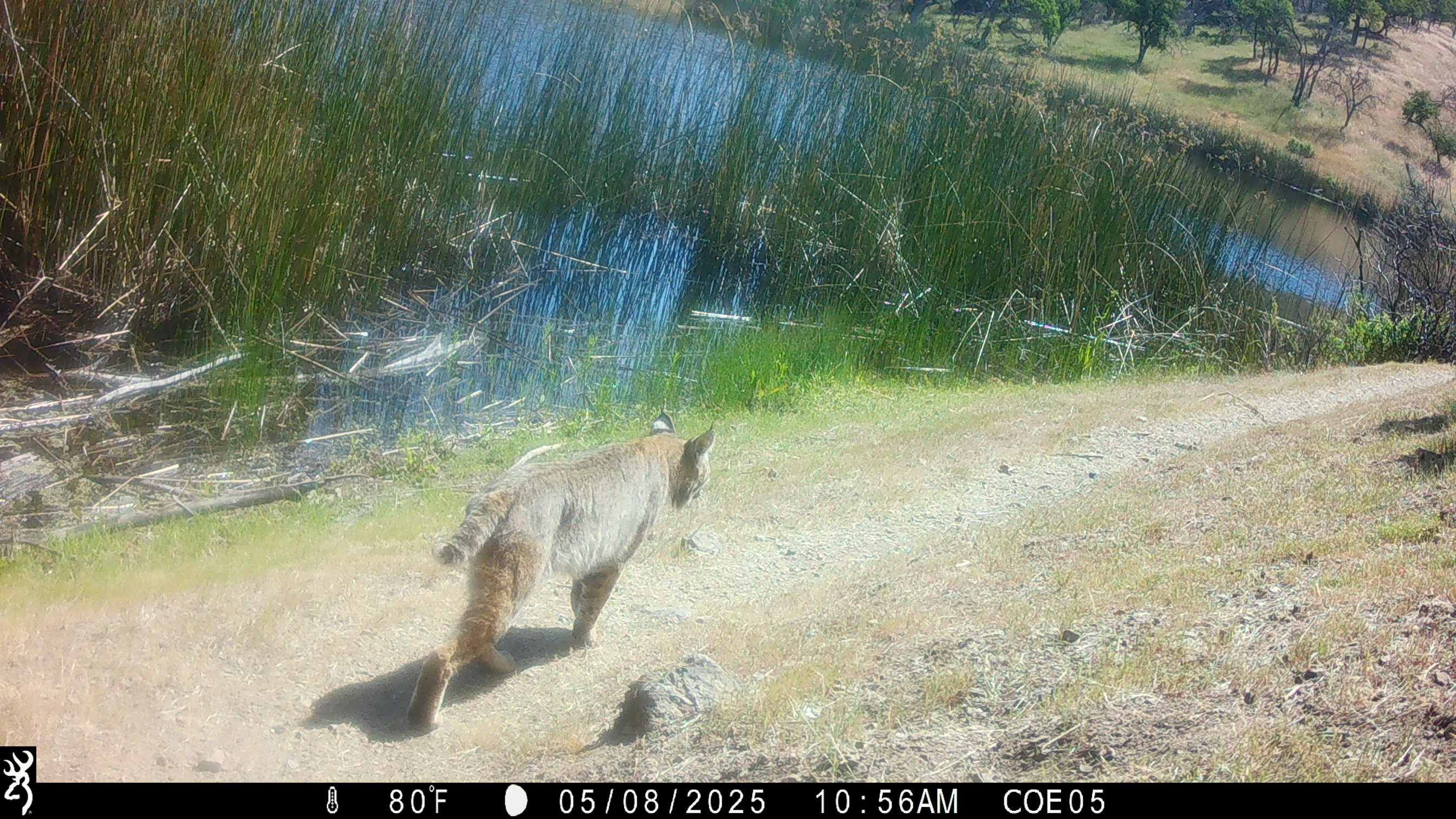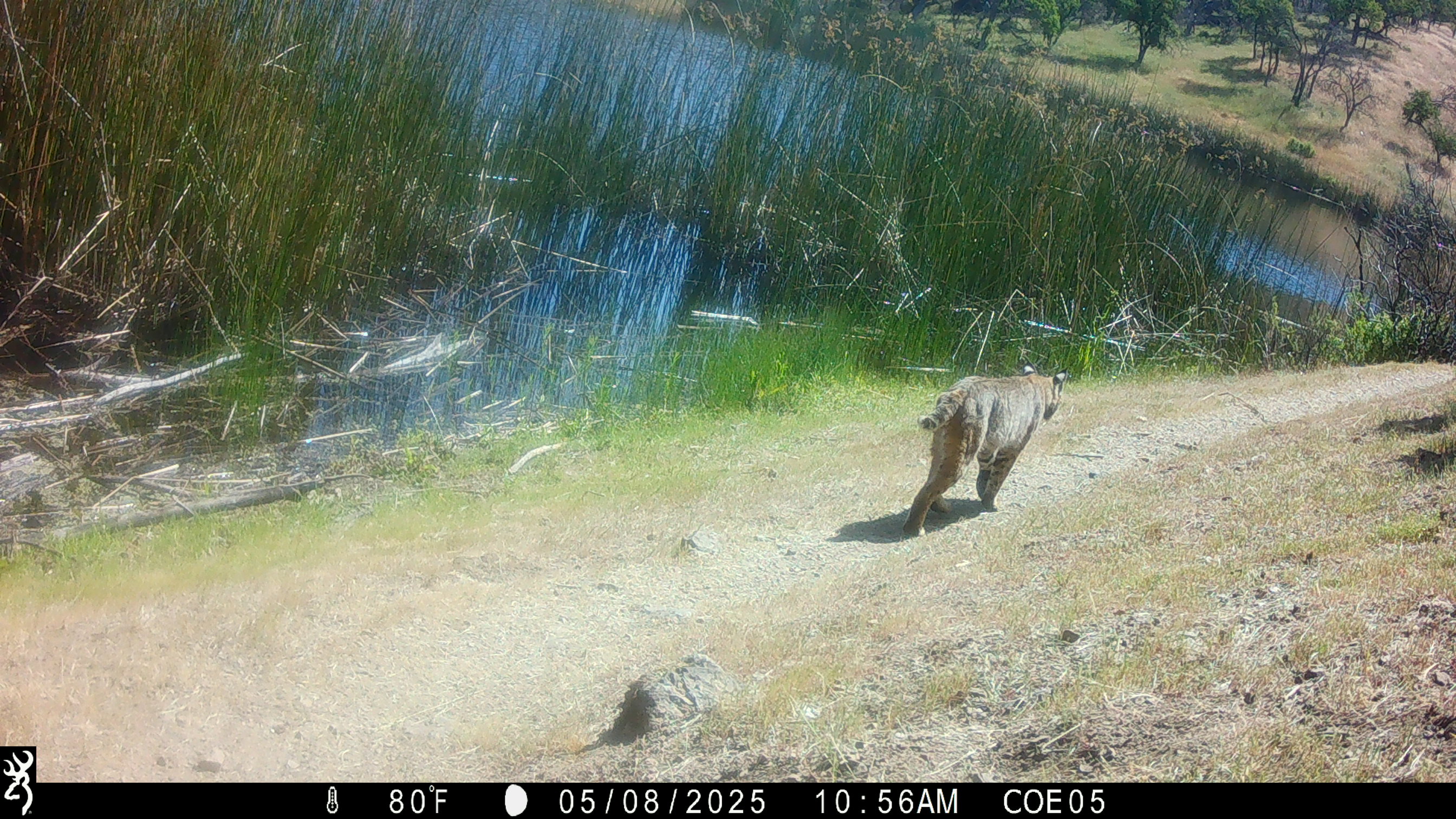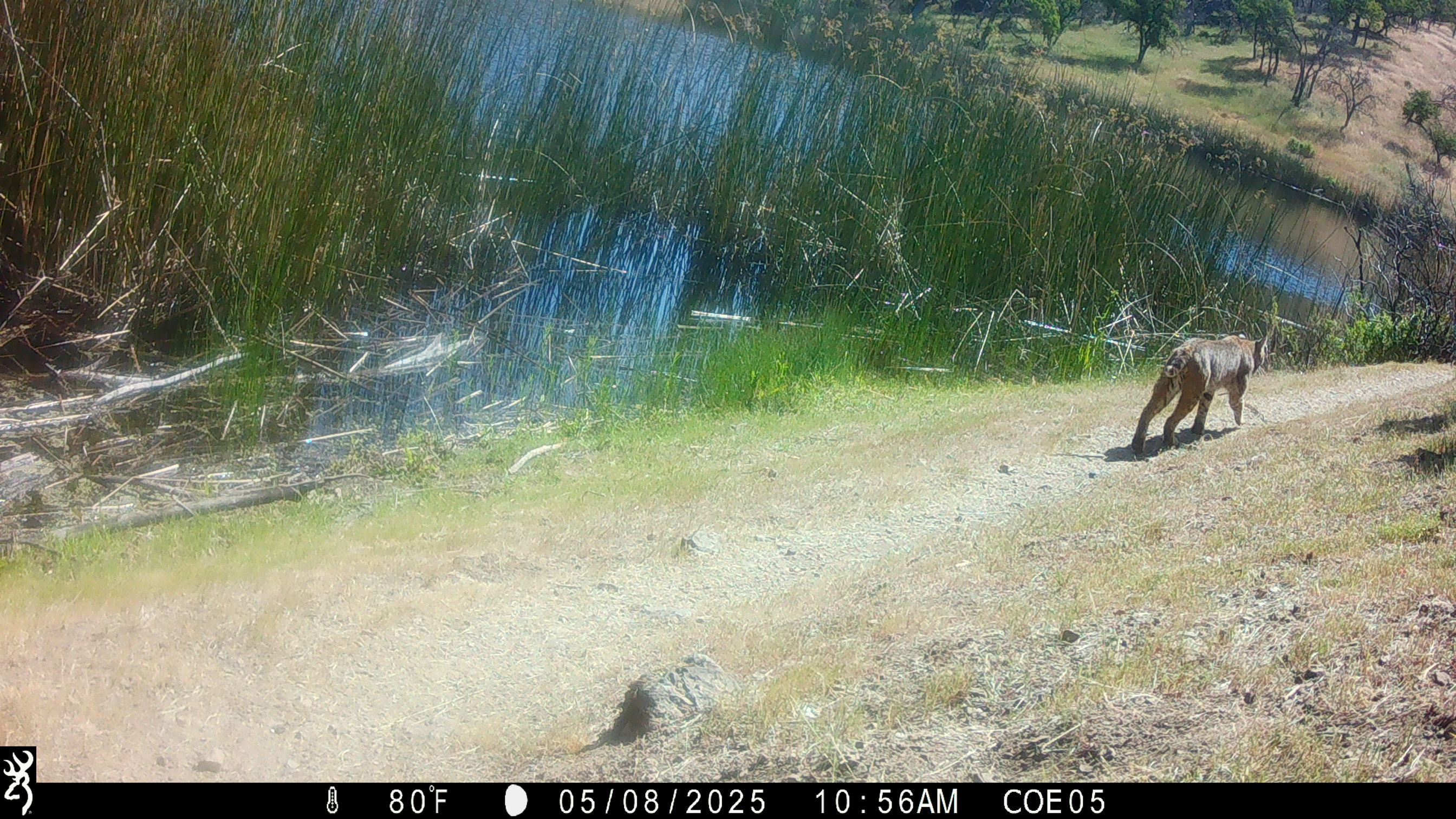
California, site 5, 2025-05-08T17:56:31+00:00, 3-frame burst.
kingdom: Animalia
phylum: Chordata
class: Mammalia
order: Carnivora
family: Felidae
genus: Lynx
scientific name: Lynx rufus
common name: bobcat